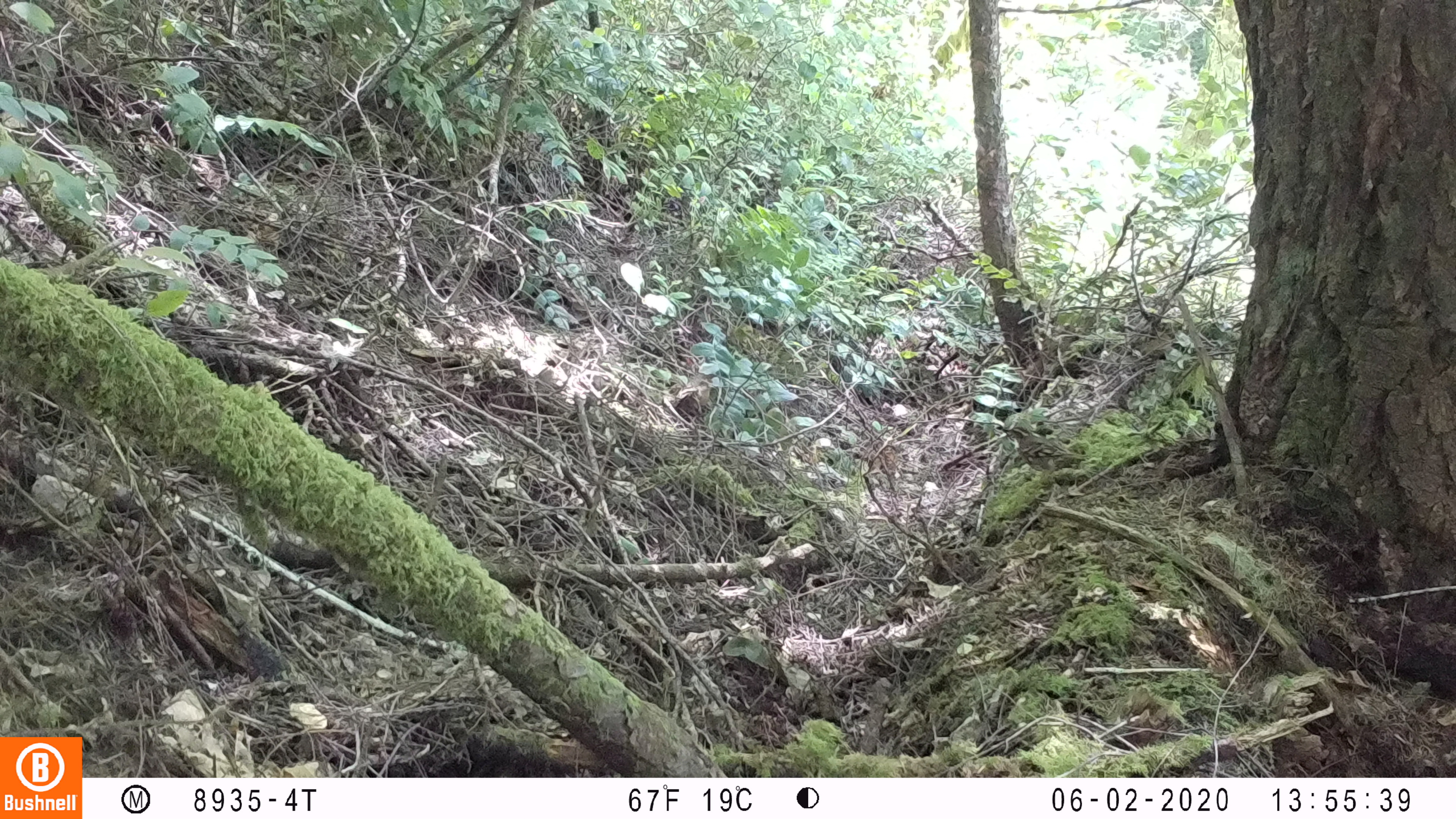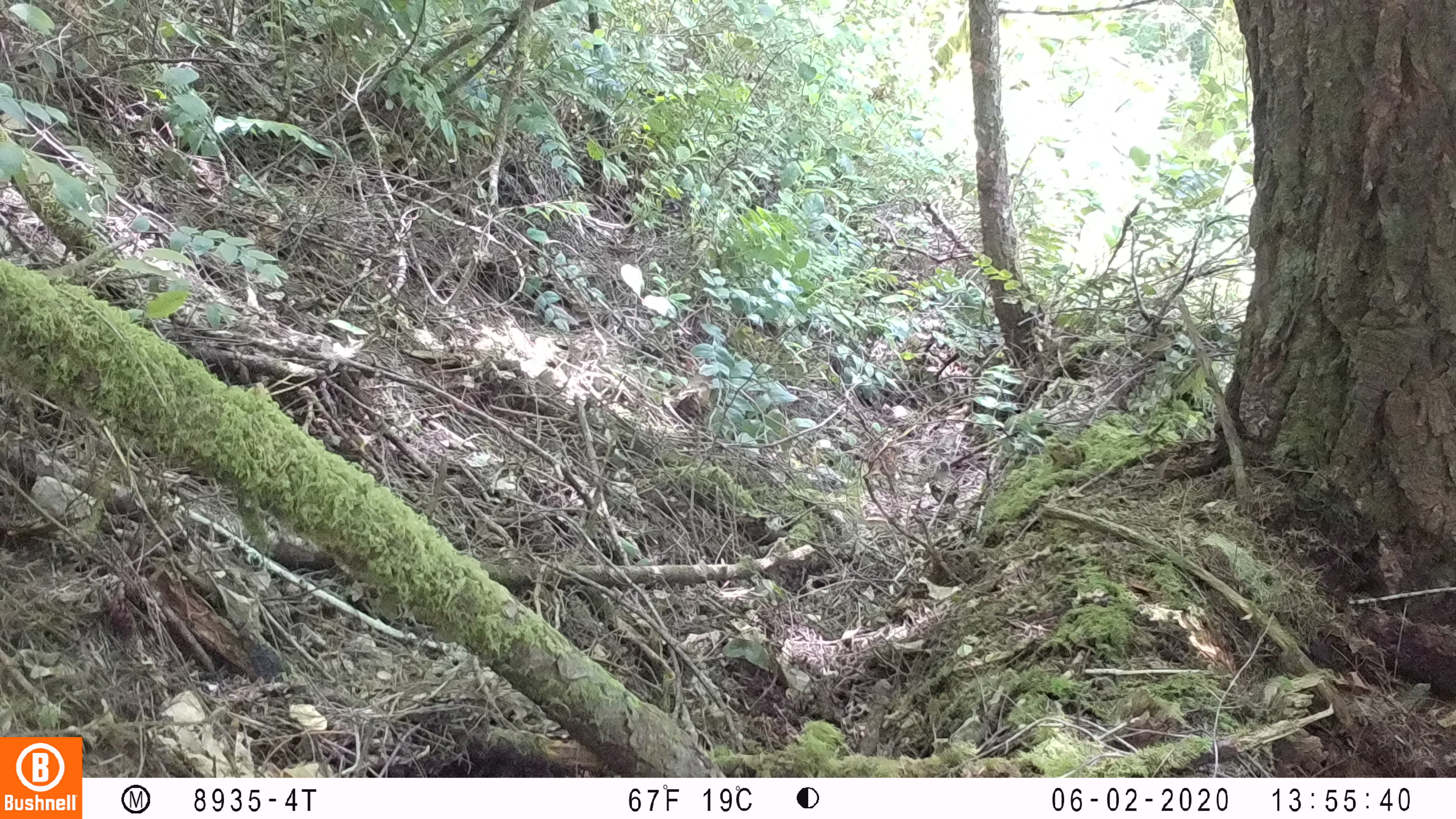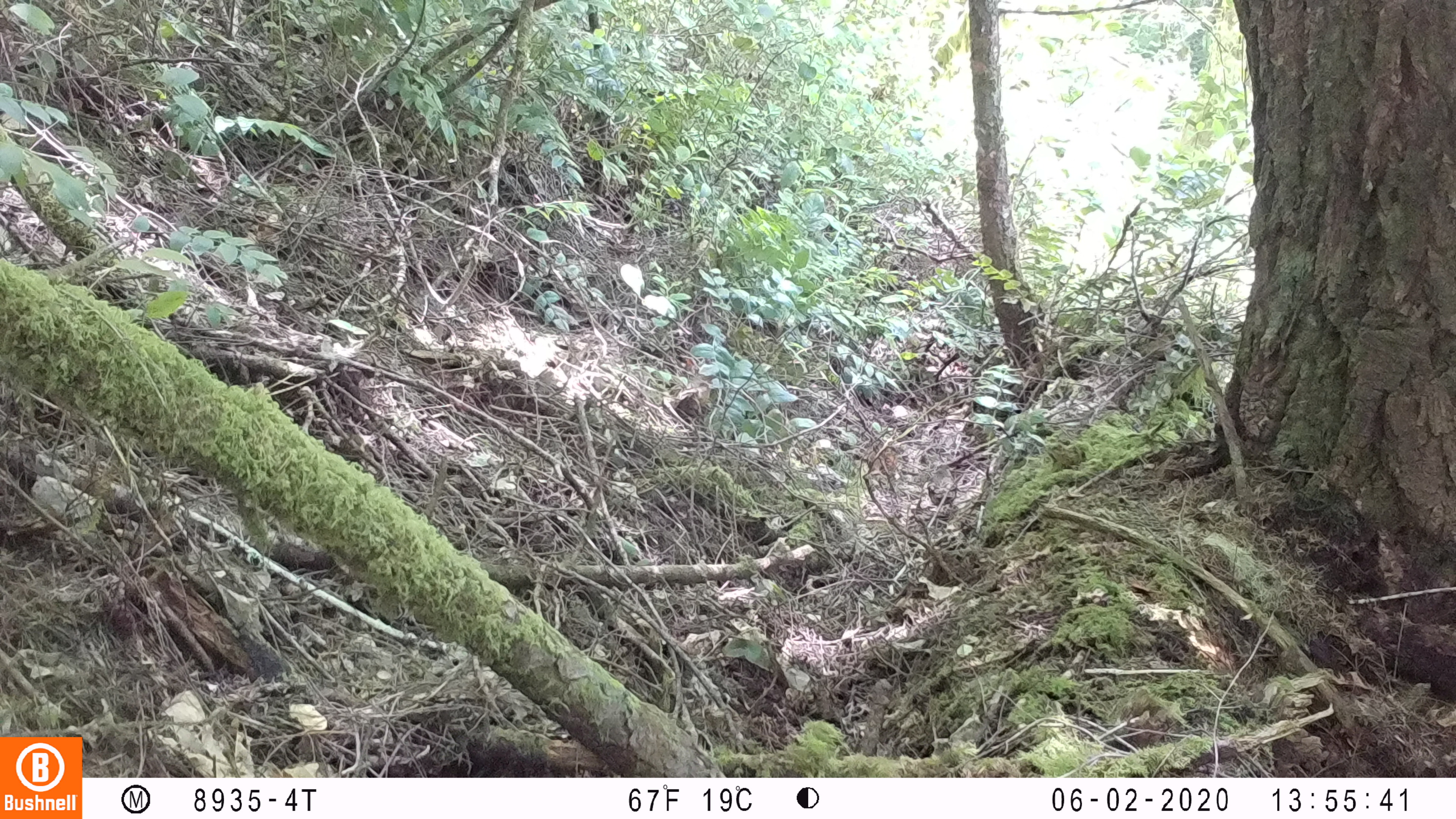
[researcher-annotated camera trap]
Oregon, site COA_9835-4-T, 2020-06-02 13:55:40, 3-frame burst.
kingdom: Animalia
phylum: Chordata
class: Aves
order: Passeriformes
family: Turdidae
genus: Ixoreus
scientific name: Ixoreus naevius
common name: varied thrush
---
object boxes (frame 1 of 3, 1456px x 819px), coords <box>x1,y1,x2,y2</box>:
varied thrush: <box>1004,426,1079,476</box>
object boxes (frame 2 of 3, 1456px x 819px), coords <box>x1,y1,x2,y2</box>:
varied thrush: <box>926,455,960,513</box>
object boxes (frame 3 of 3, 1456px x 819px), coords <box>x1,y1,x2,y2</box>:
varied thrush: <box>922,461,966,516</box>